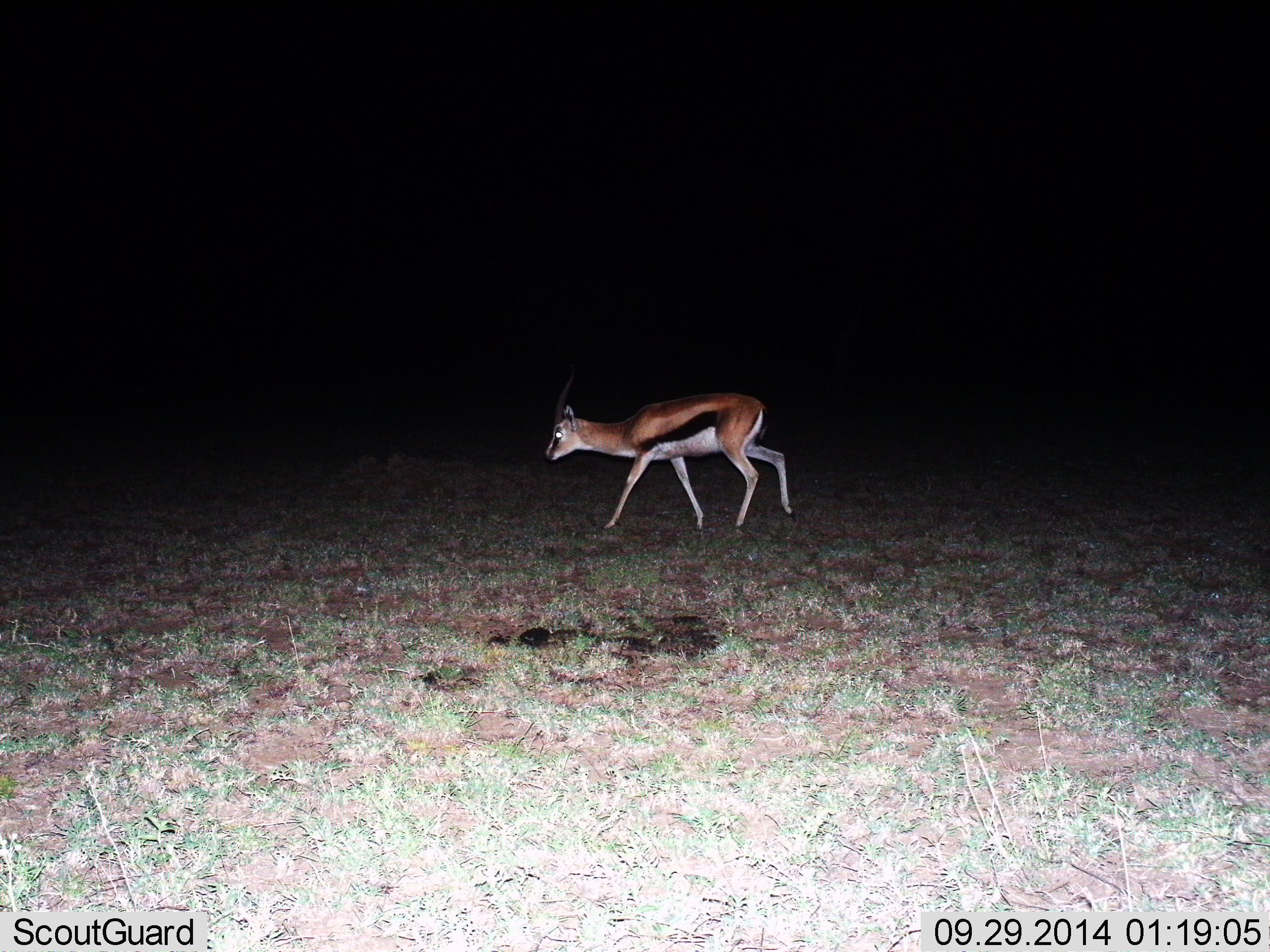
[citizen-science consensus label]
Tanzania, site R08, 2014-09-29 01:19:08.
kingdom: Animalia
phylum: Chordata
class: Mammalia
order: Artiodactyla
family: Bovidae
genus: Eudorcas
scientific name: Eudorcas thomsonii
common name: thomson's gazelle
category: gazellethomsons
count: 1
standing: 20%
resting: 0%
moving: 80%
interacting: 0%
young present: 0%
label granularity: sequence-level